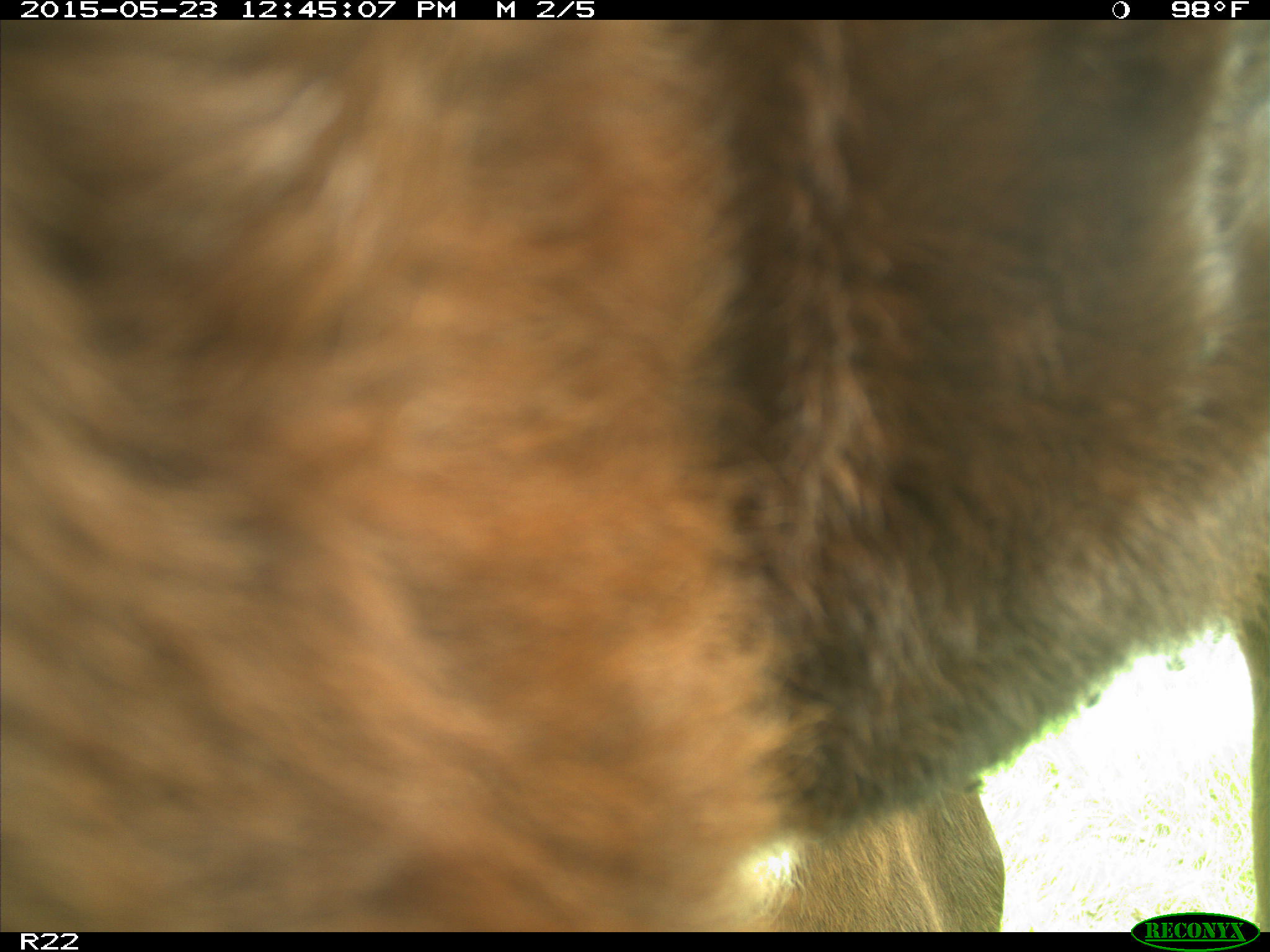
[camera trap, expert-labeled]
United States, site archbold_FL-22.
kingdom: Animalia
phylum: Chordata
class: Mammalia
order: Artiodactyla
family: Bovidae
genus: Bos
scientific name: Bos taurus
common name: domestic cow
Bos taurus (domestic cow).